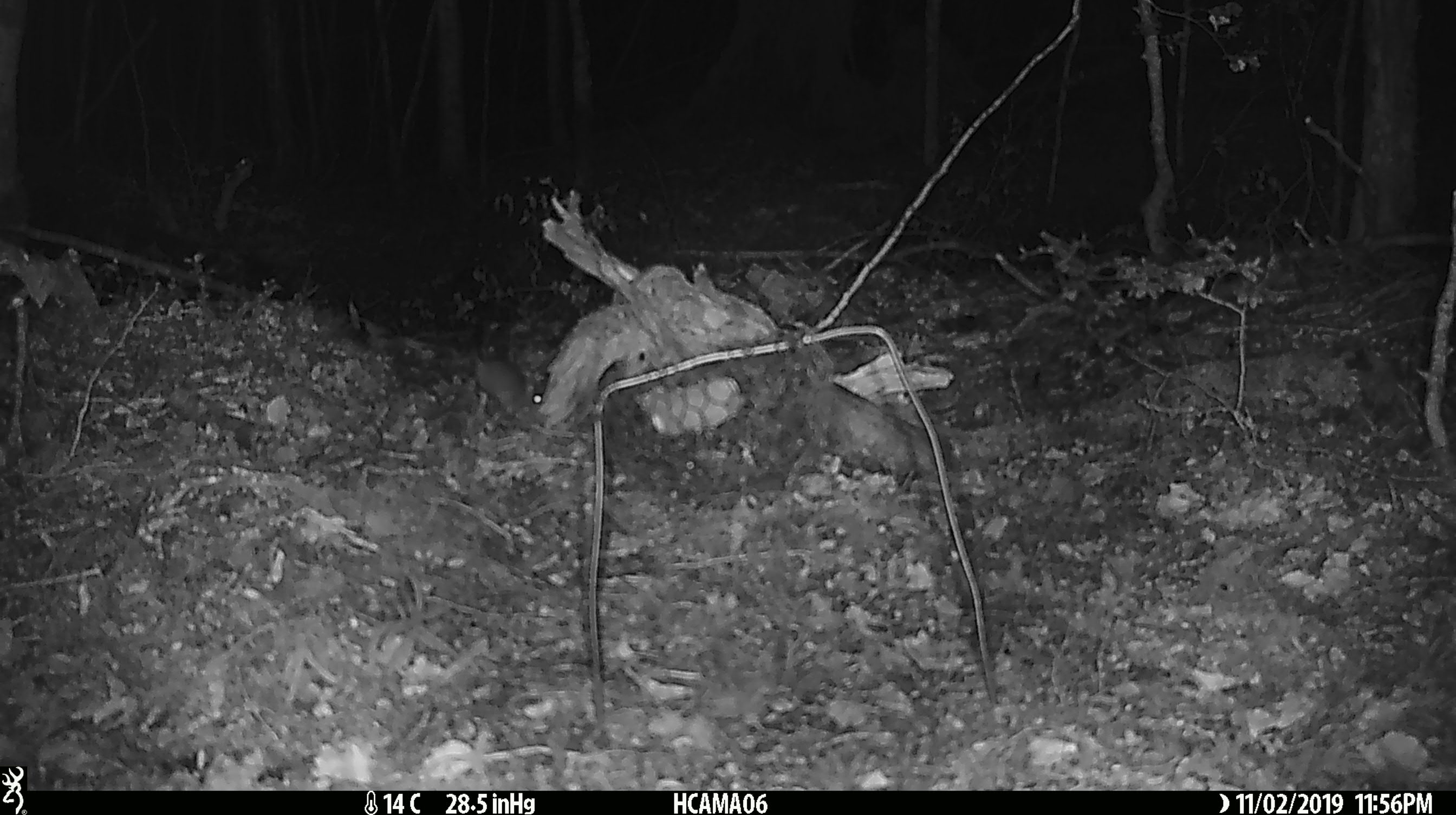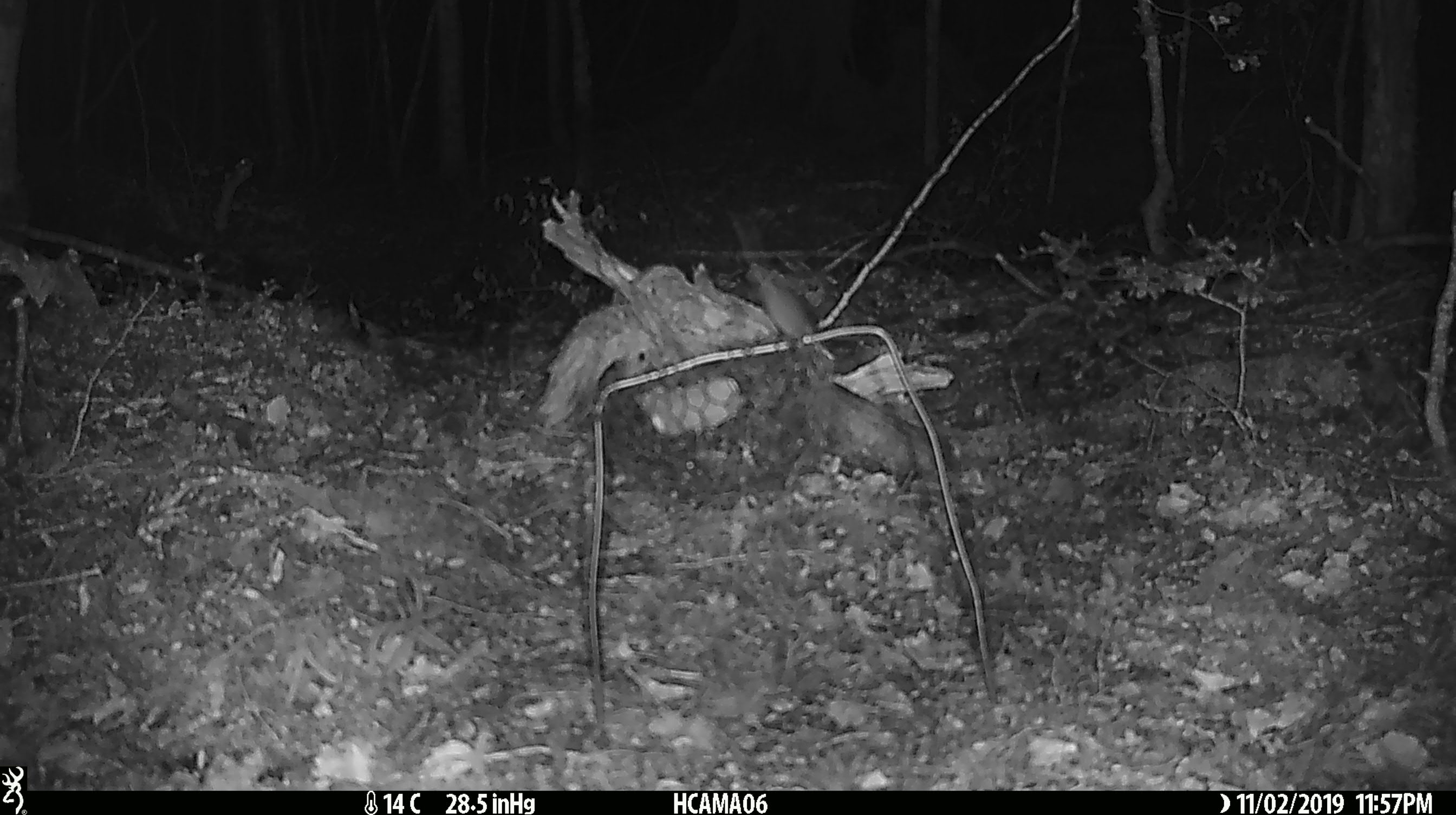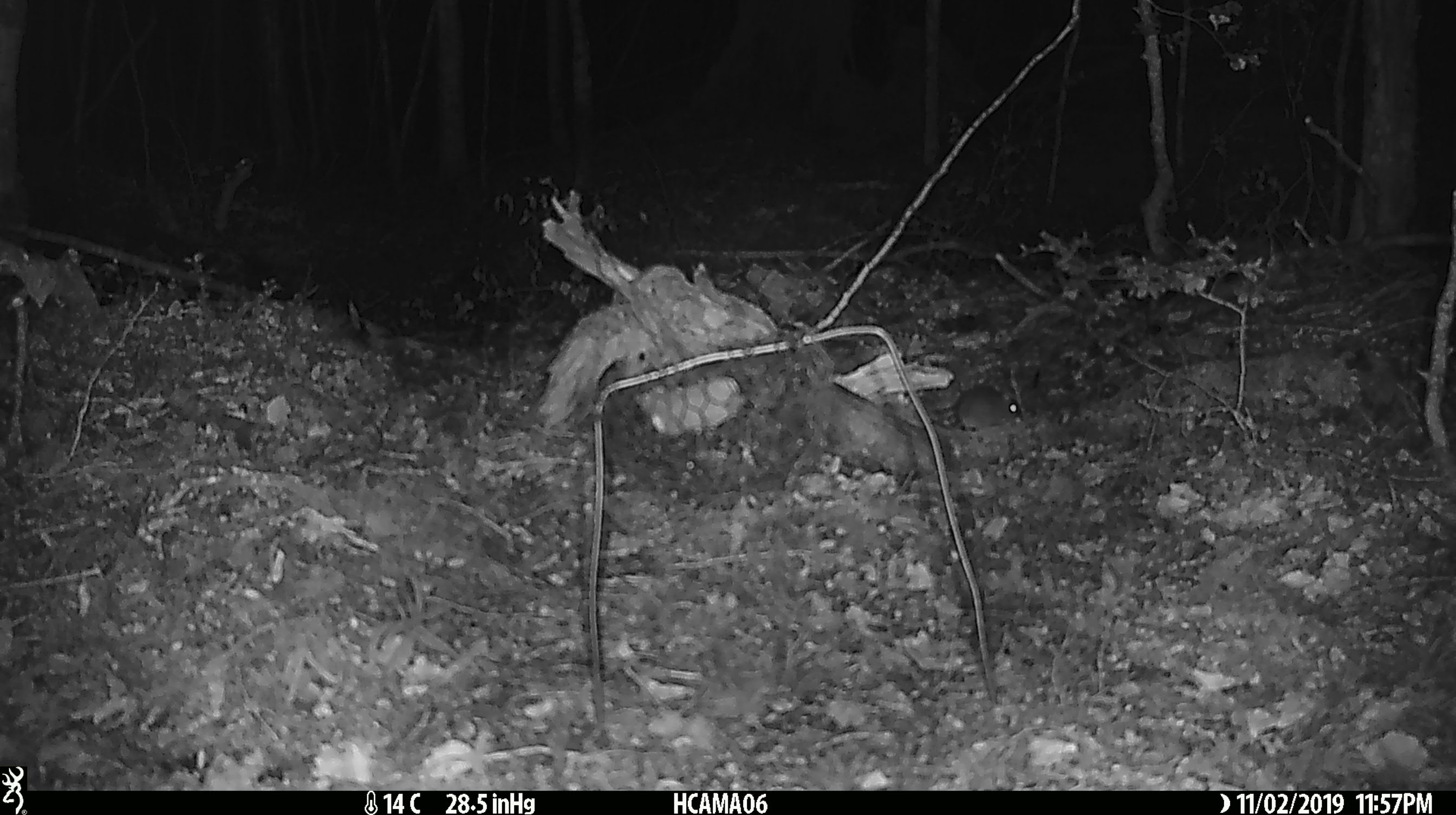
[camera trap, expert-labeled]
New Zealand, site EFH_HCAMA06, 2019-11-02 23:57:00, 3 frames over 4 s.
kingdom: Animalia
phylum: Chordata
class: Mammalia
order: Rodentia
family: Muridae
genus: Mus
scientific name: Mus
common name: mouse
Mouse (Mus).